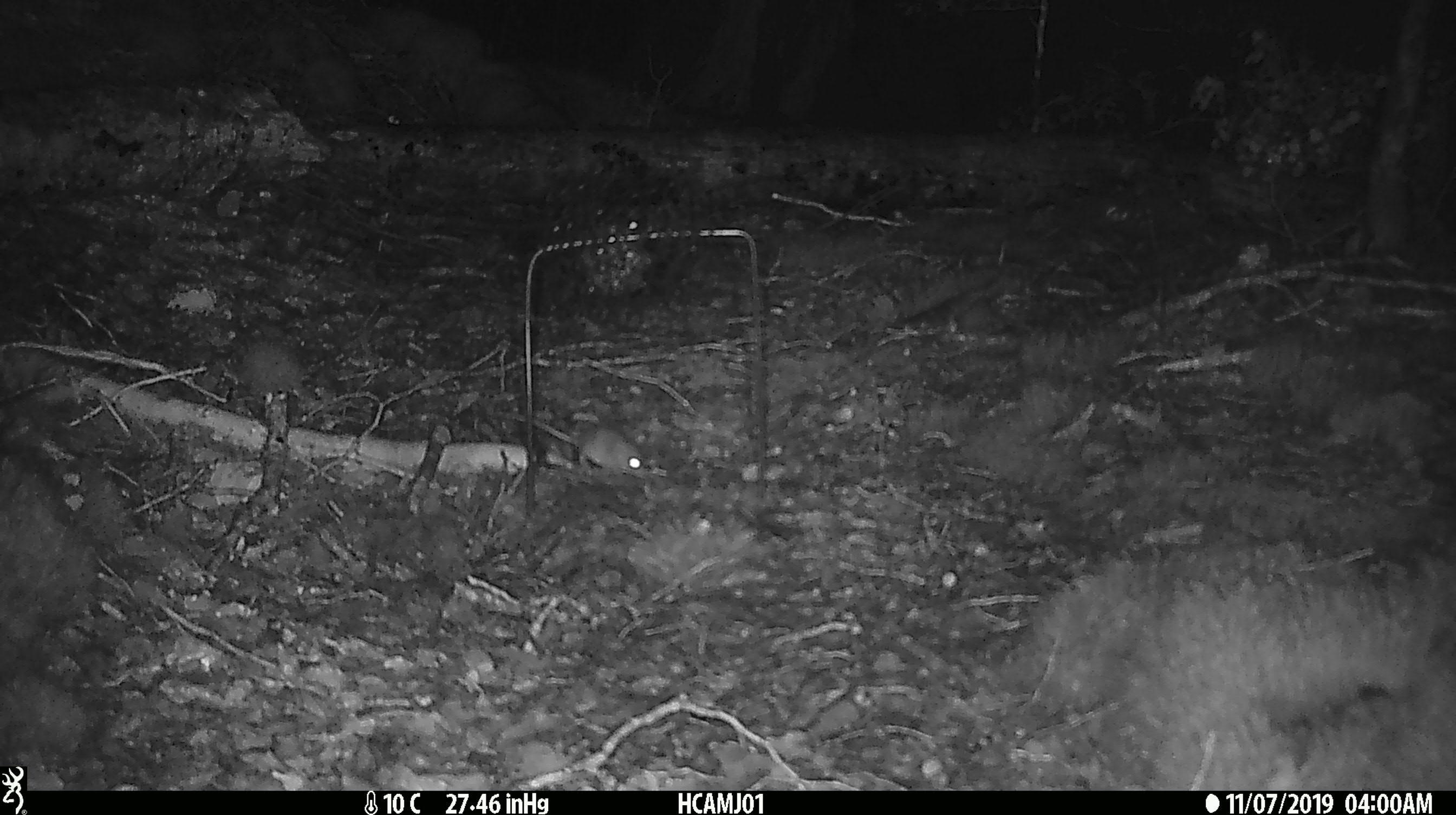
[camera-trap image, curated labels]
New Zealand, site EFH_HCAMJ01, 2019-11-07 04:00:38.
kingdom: Animalia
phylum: Chordata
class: Mammalia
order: Rodentia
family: Muridae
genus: Mus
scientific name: Mus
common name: mouse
Mouse (Mus).